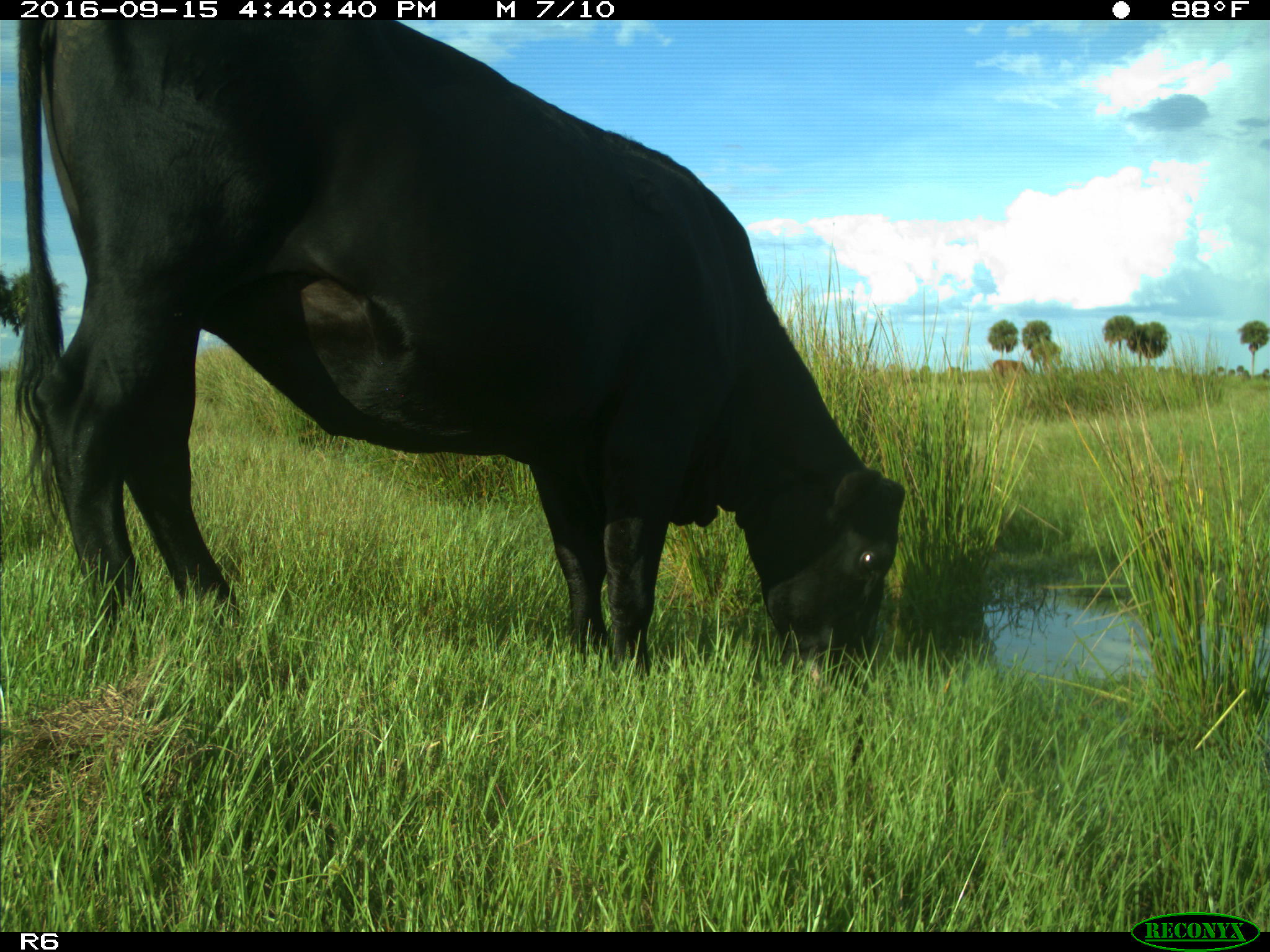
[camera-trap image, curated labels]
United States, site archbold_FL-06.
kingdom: Animalia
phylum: Chordata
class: Mammalia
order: Artiodactyla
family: Bovidae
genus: Bos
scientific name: Bos taurus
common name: domestic cow